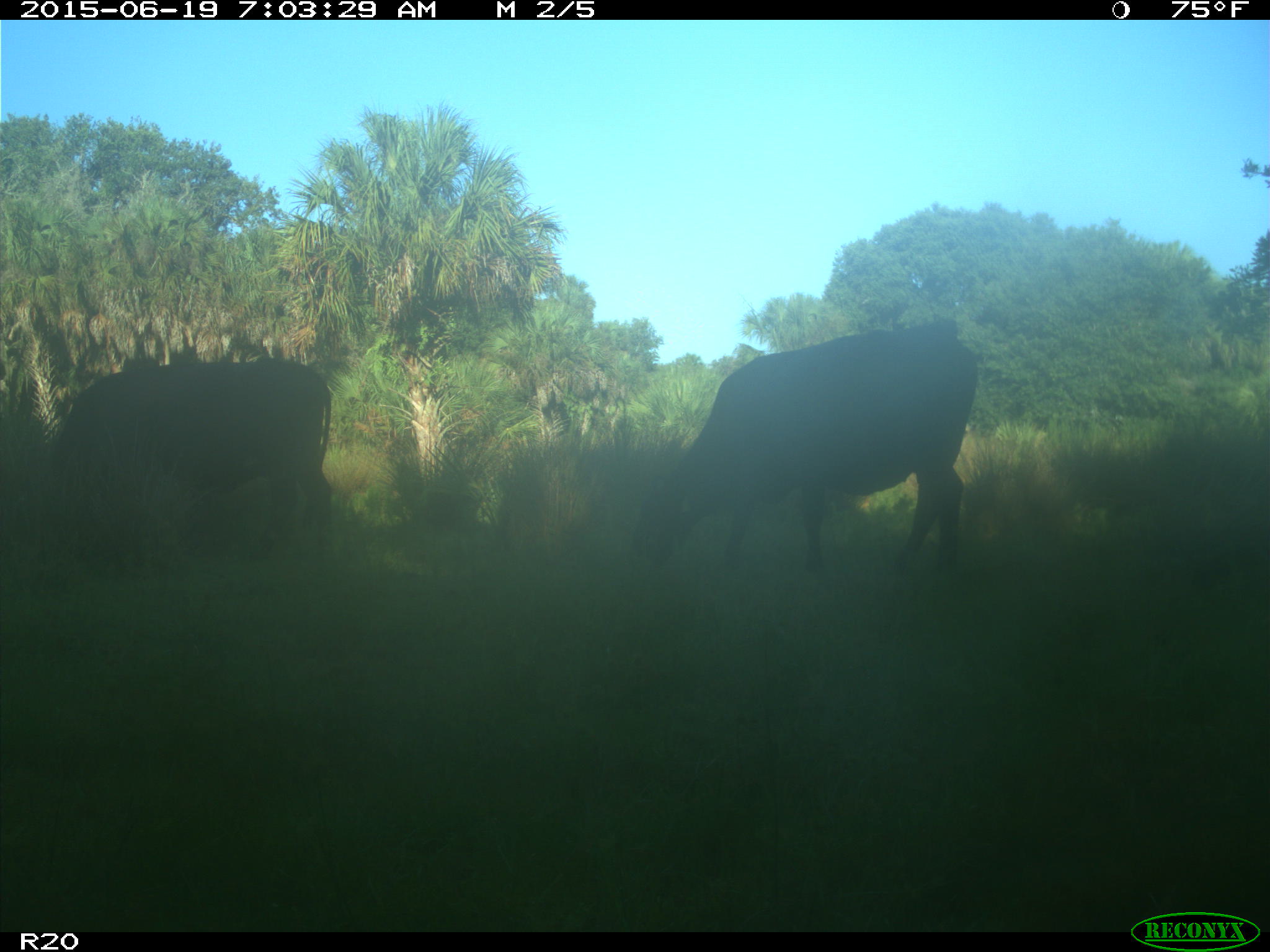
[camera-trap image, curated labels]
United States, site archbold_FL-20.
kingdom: Animalia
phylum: Chordata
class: Mammalia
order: Artiodactyla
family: Bovidae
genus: Bos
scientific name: Bos taurus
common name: domestic cow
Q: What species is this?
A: Bos taurus (domestic cow).